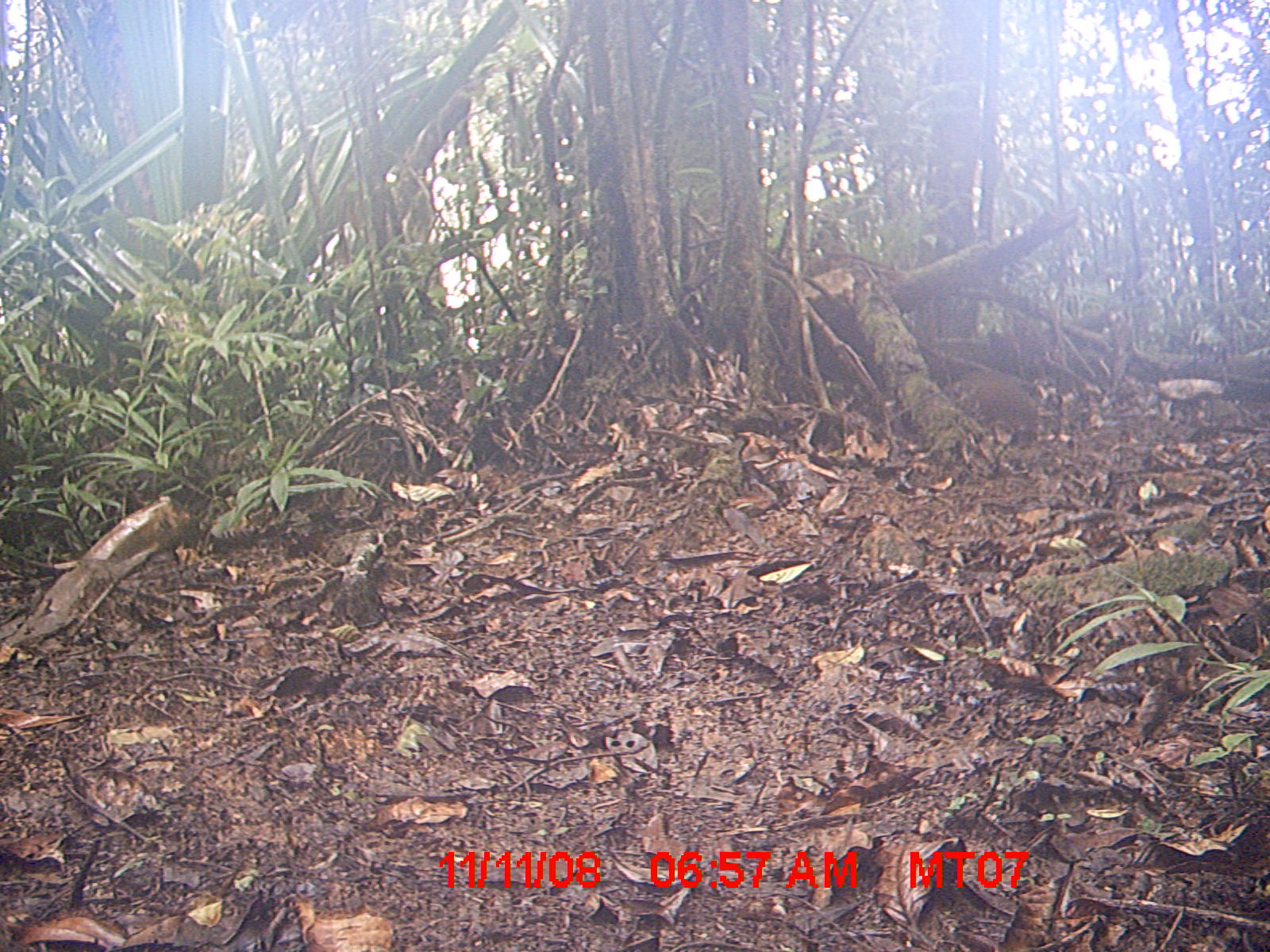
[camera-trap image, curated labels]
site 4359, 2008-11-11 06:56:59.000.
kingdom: Animalia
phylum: Chordata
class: Mammalia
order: Rodentia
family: Nesomyidae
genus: Nesomys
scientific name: Nesomys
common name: nesomys rodents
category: nesomys sp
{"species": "nesomys sp (nesomys rodents) (Nesomys)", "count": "1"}